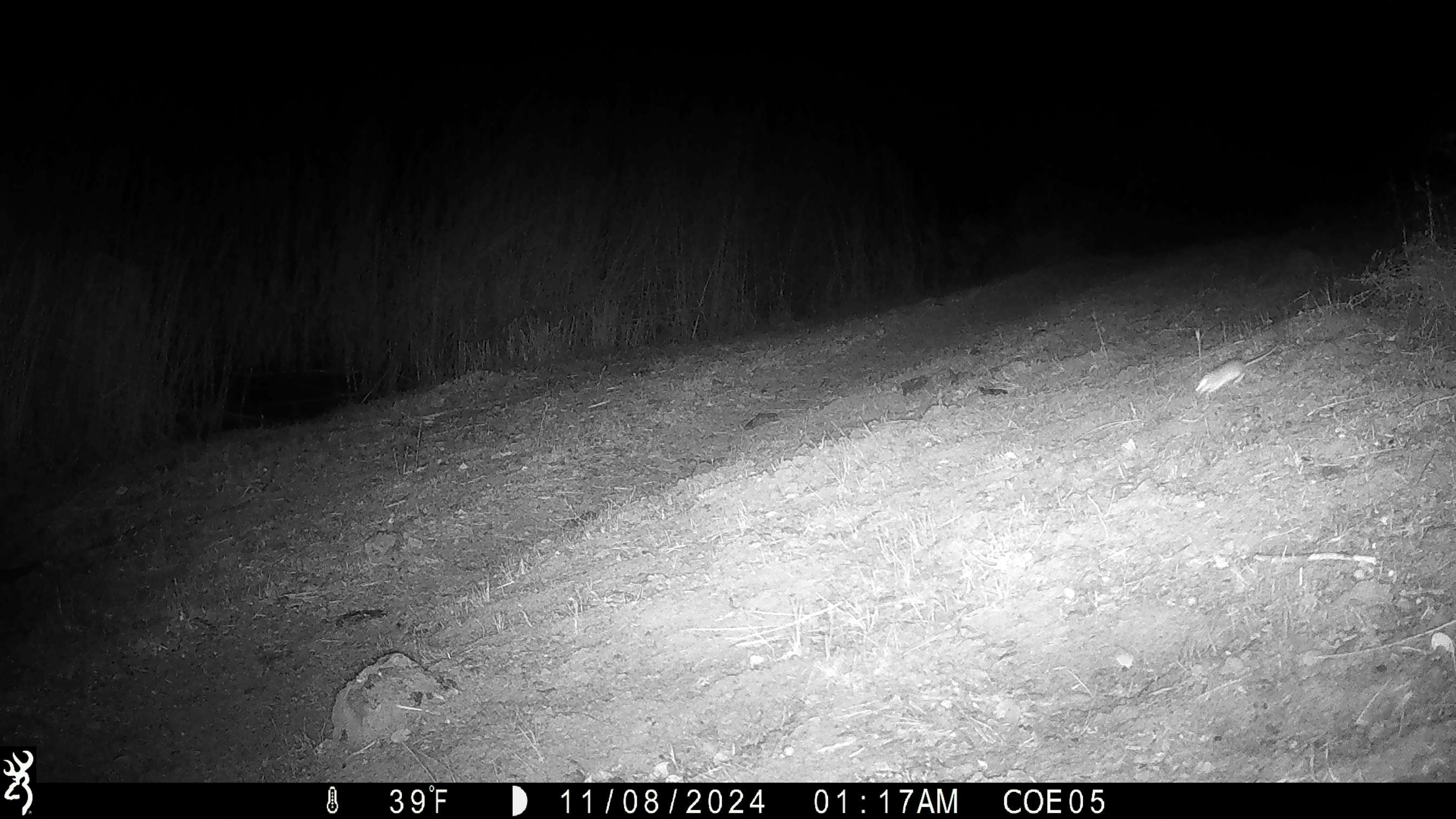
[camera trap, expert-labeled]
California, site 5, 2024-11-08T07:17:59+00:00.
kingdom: Animalia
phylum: Chordata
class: Mammalia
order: Rodentia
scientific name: Rodentia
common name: mouse or rat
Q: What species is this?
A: Mouse or rat (Rodentia).